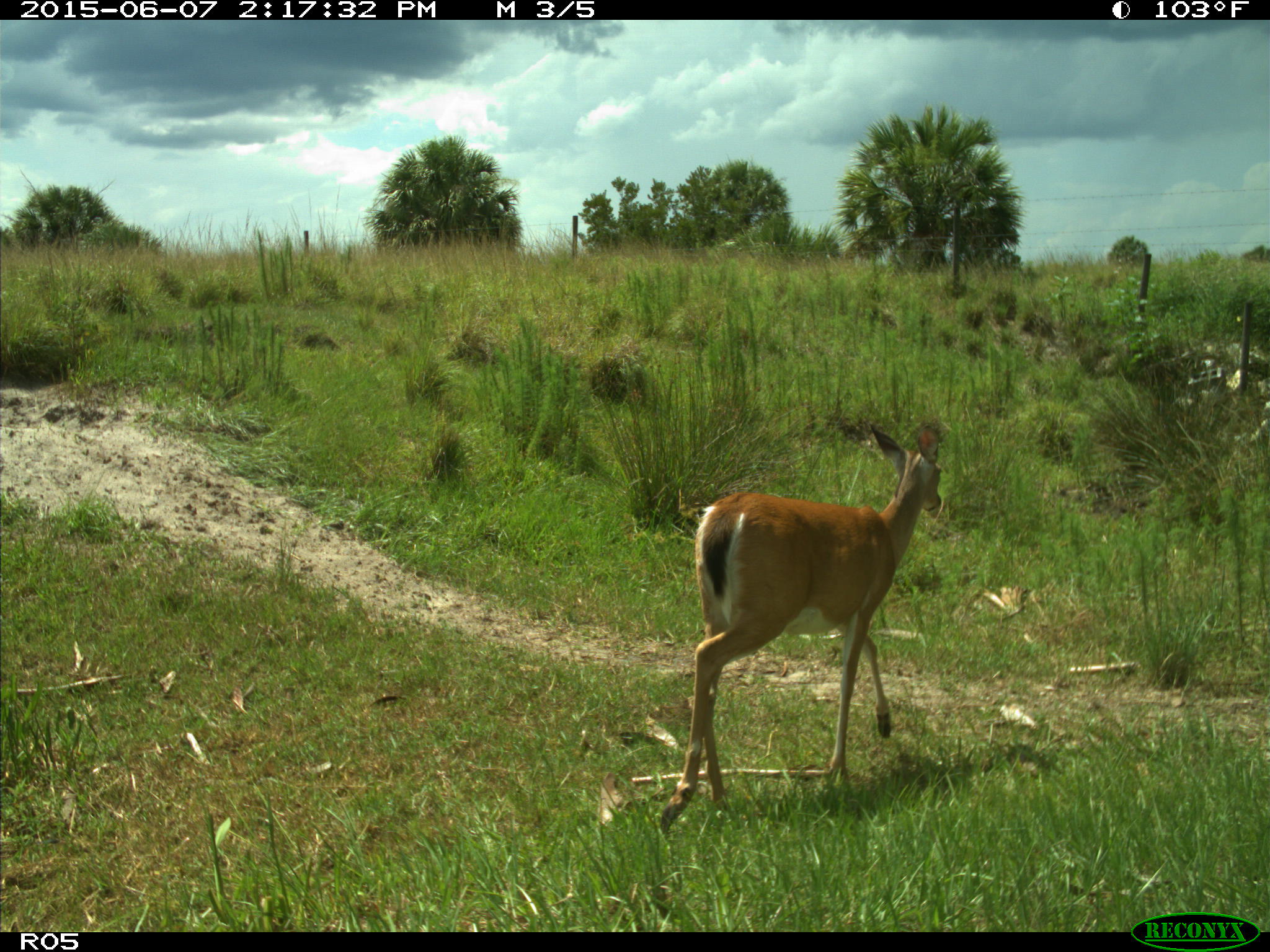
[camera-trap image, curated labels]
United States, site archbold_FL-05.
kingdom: Animalia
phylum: Chordata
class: Mammalia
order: Artiodactyla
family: Cervidae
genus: Odocoileus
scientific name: Odocoileus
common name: deer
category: unidentified deer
Unidentified deer (deer) (Odocoileus).